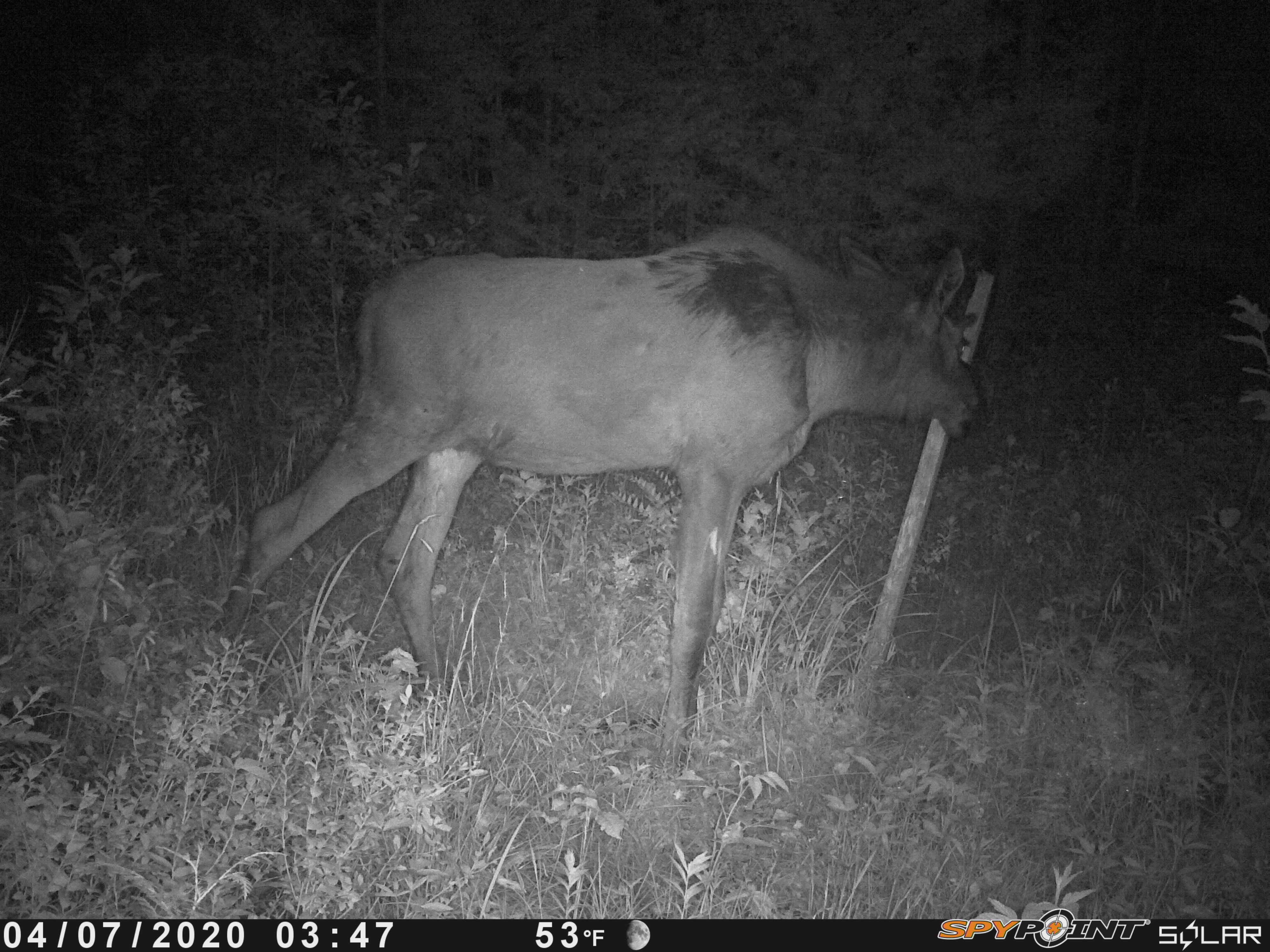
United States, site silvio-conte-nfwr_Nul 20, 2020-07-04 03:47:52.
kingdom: Animalia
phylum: Chordata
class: Mammalia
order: Artiodactyla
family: Cervidae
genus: Alces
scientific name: Alces alces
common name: moose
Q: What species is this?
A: Moose (Alces alces).